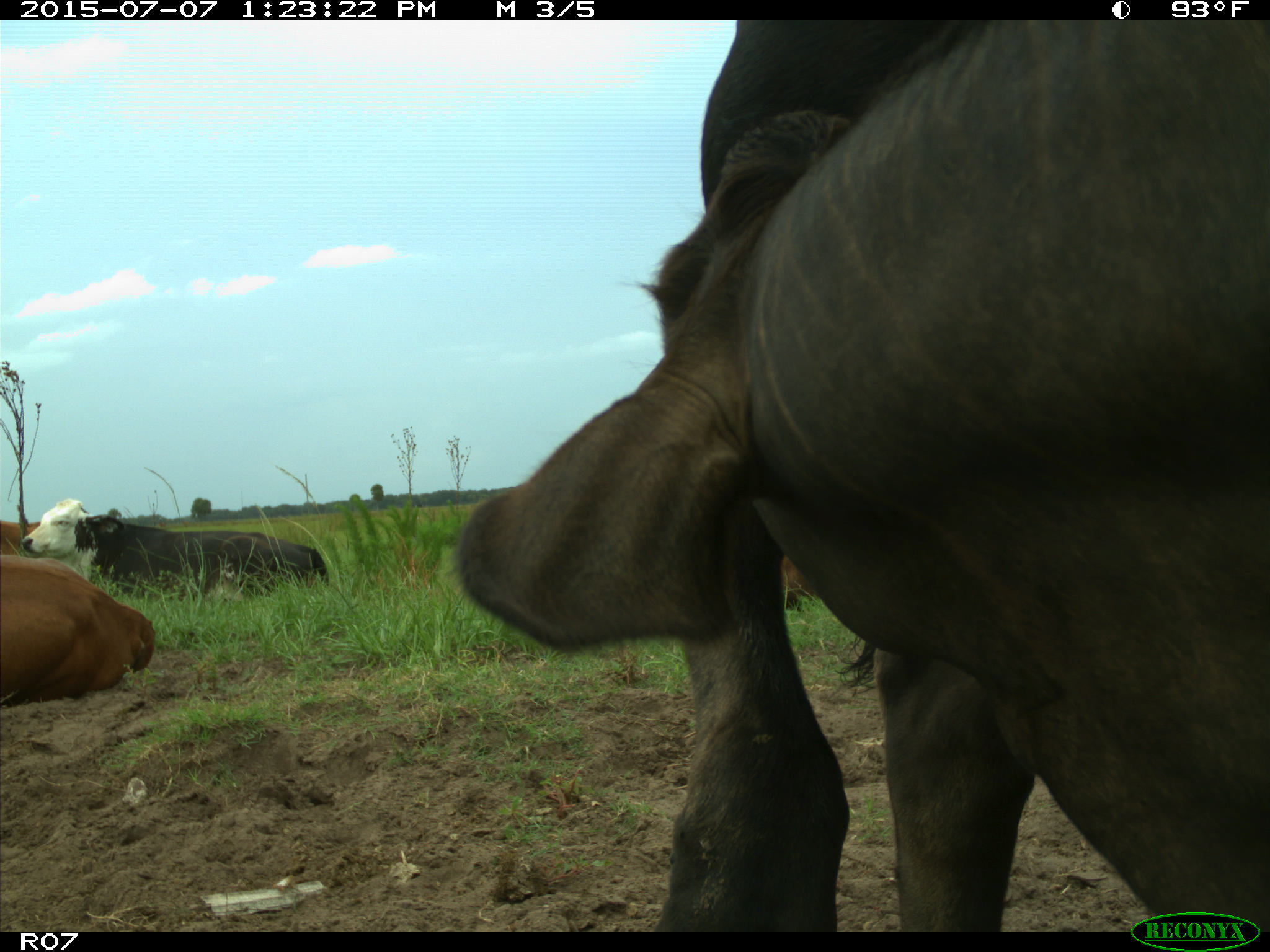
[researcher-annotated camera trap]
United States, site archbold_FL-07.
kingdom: Animalia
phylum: Chordata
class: Mammalia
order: Artiodactyla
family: Bovidae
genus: Bos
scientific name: Bos taurus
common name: domestic cow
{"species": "Bos taurus (domestic cow)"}